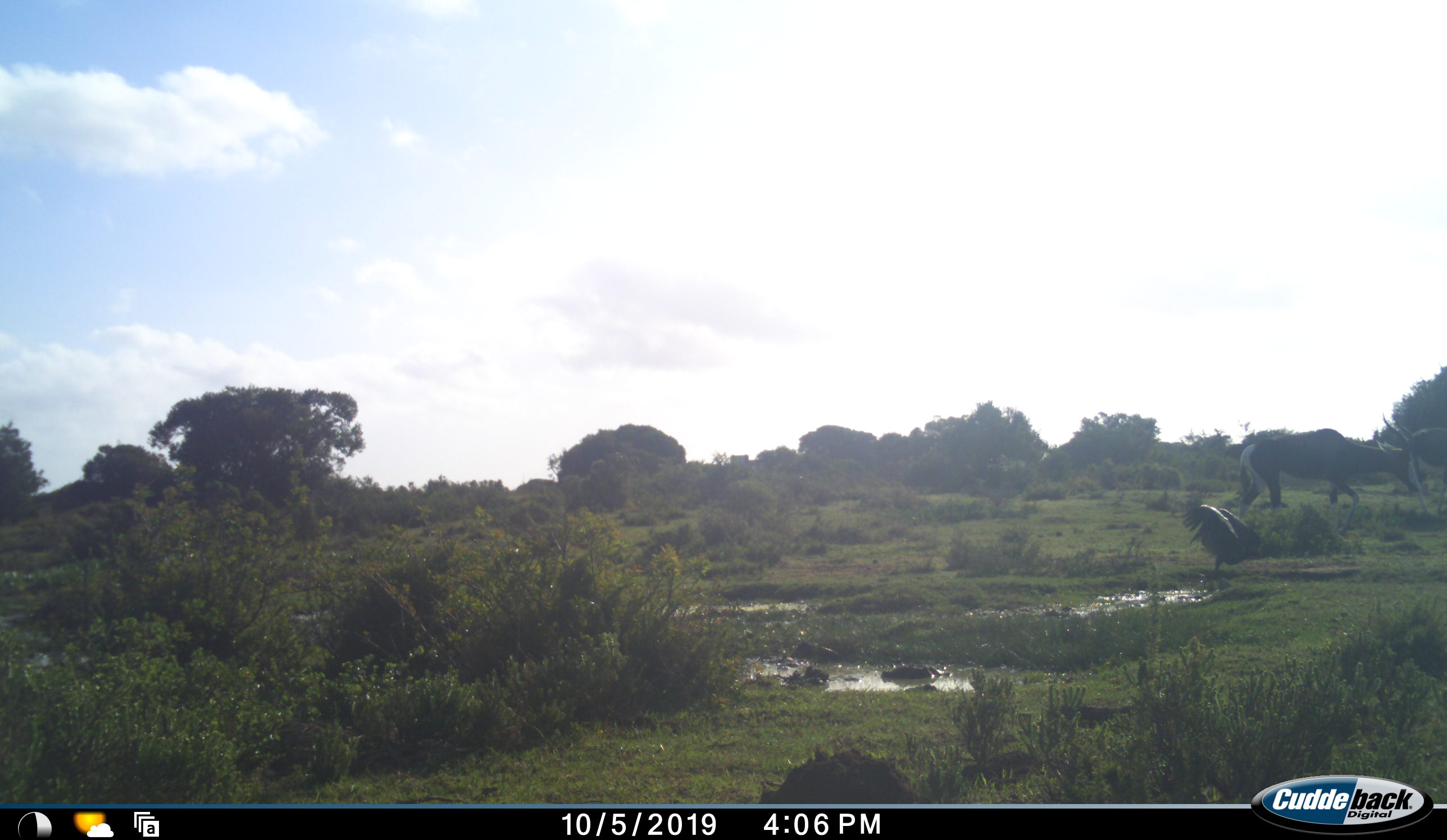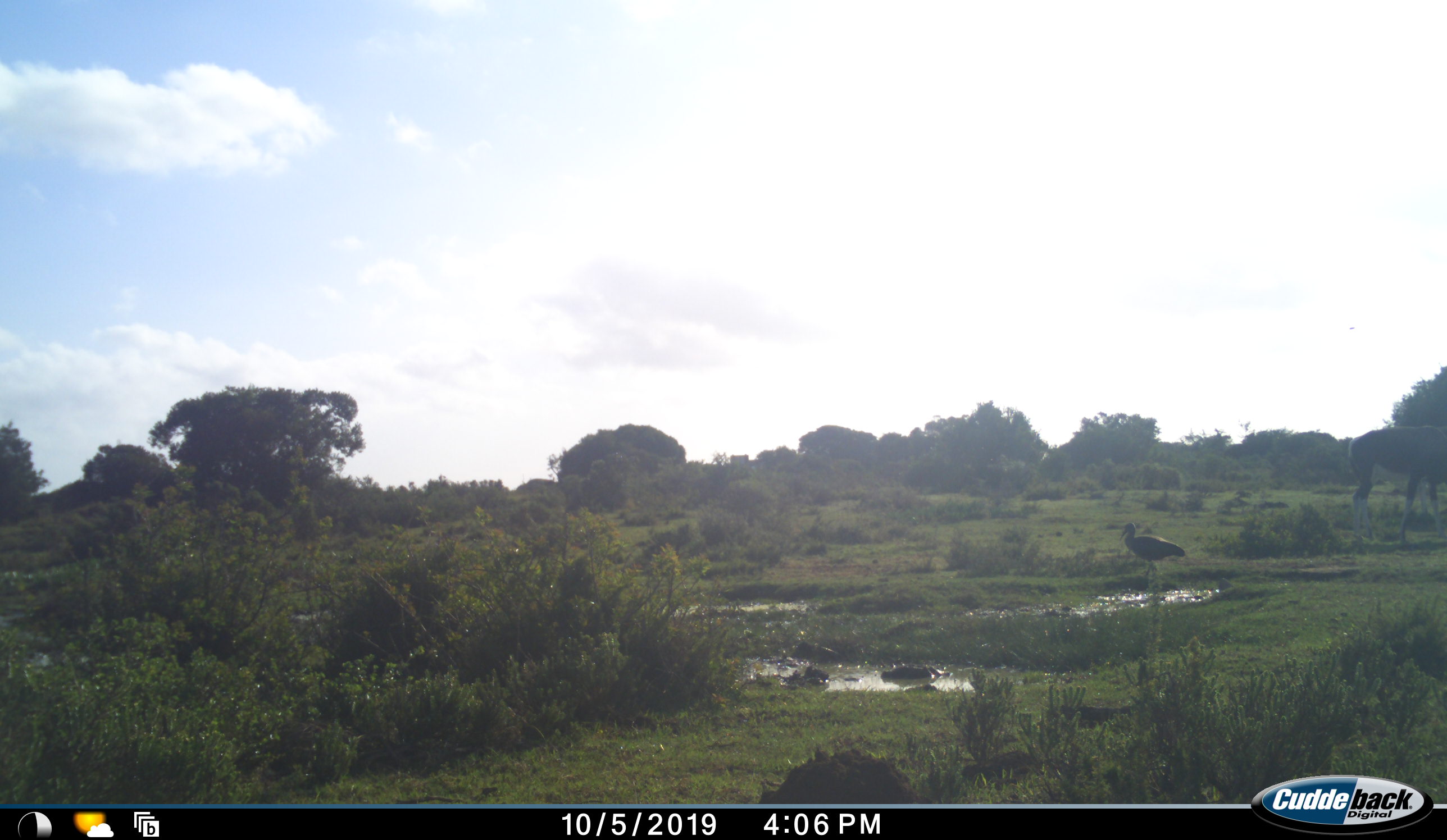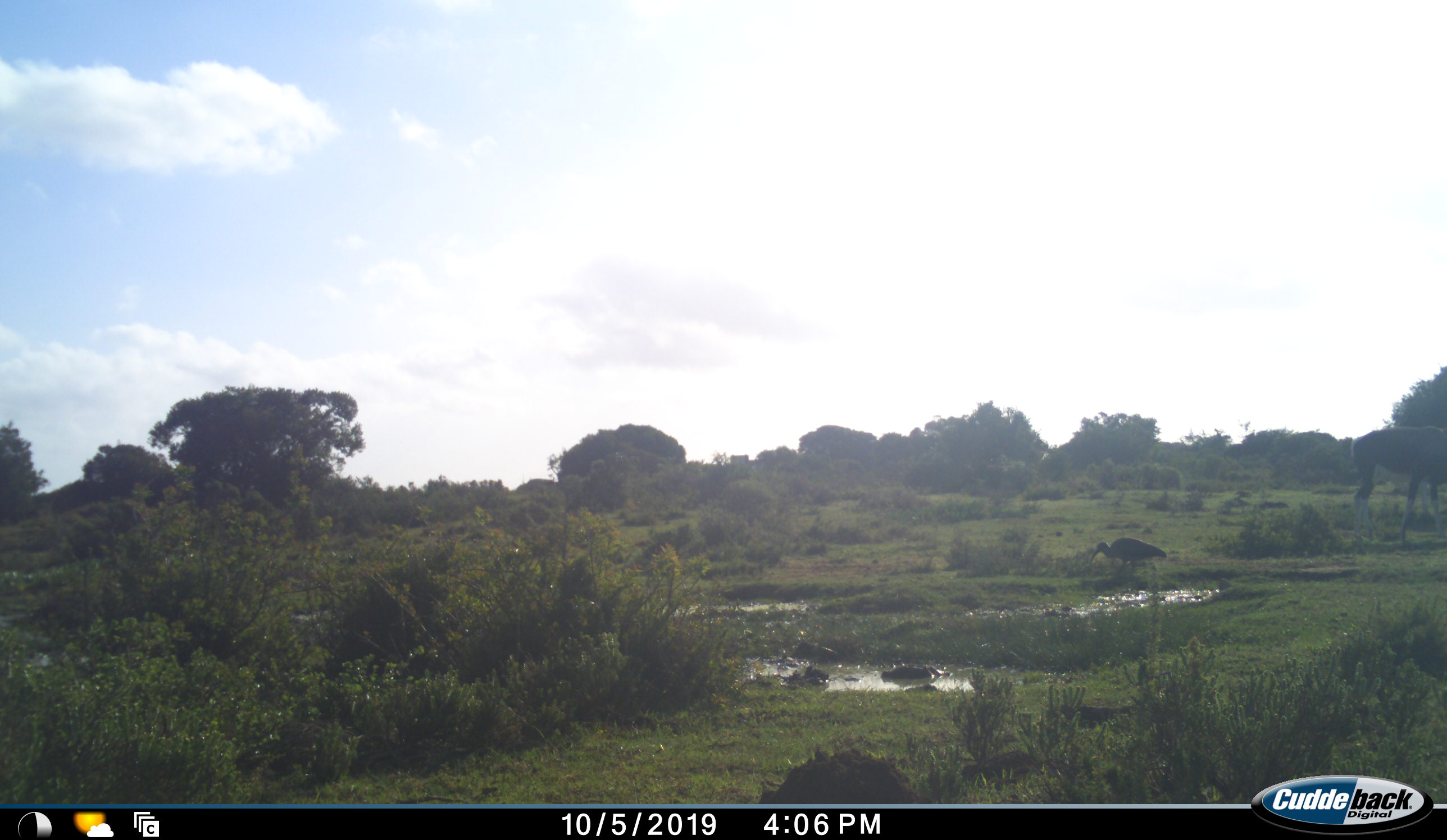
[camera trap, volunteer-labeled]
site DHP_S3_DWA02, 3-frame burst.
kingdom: Animalia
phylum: Chordata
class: Mammalia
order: Artiodactyla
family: Bovidae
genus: Damaliscus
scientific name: Damaliscus pygargus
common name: bontebok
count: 1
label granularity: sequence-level